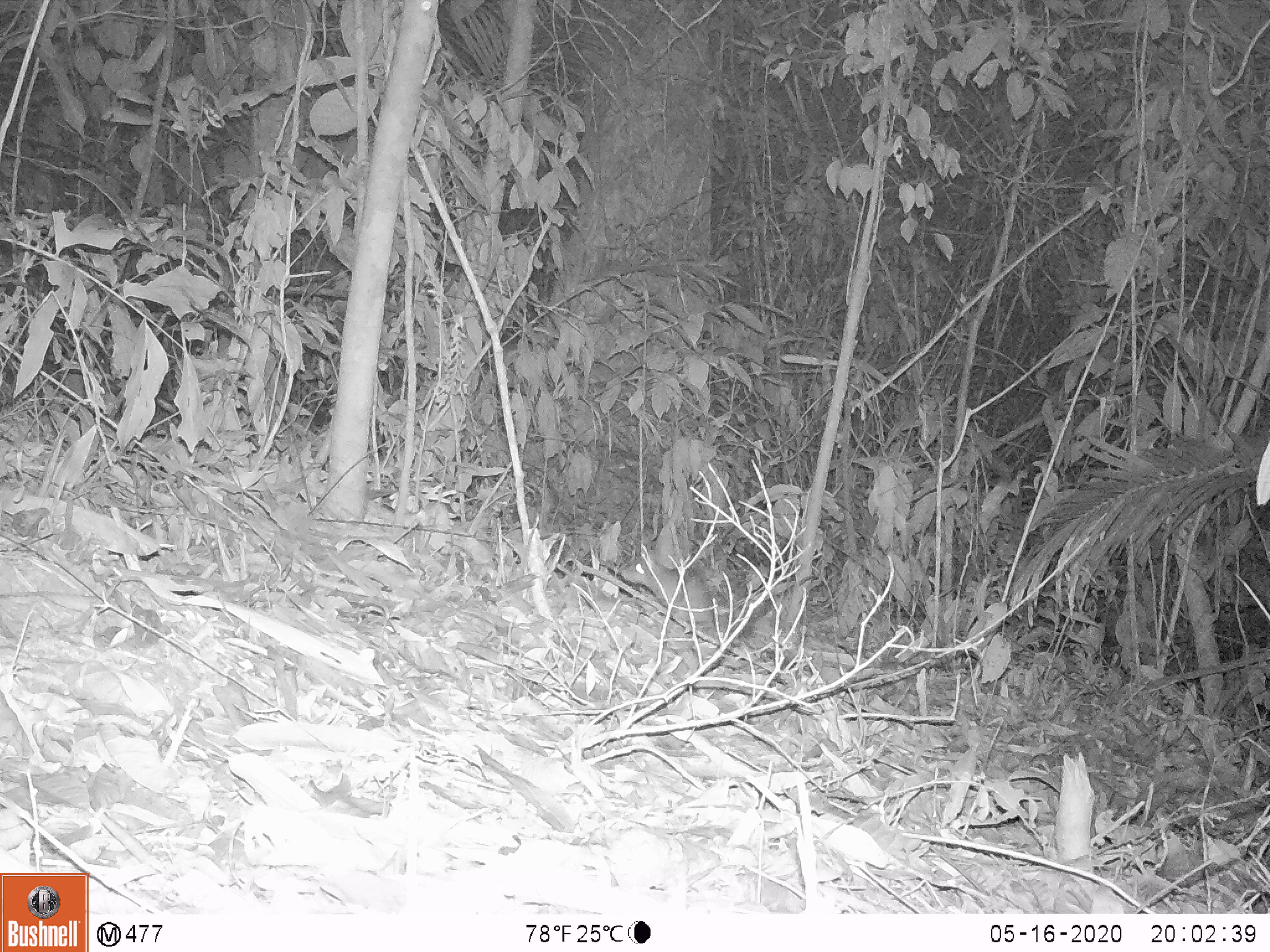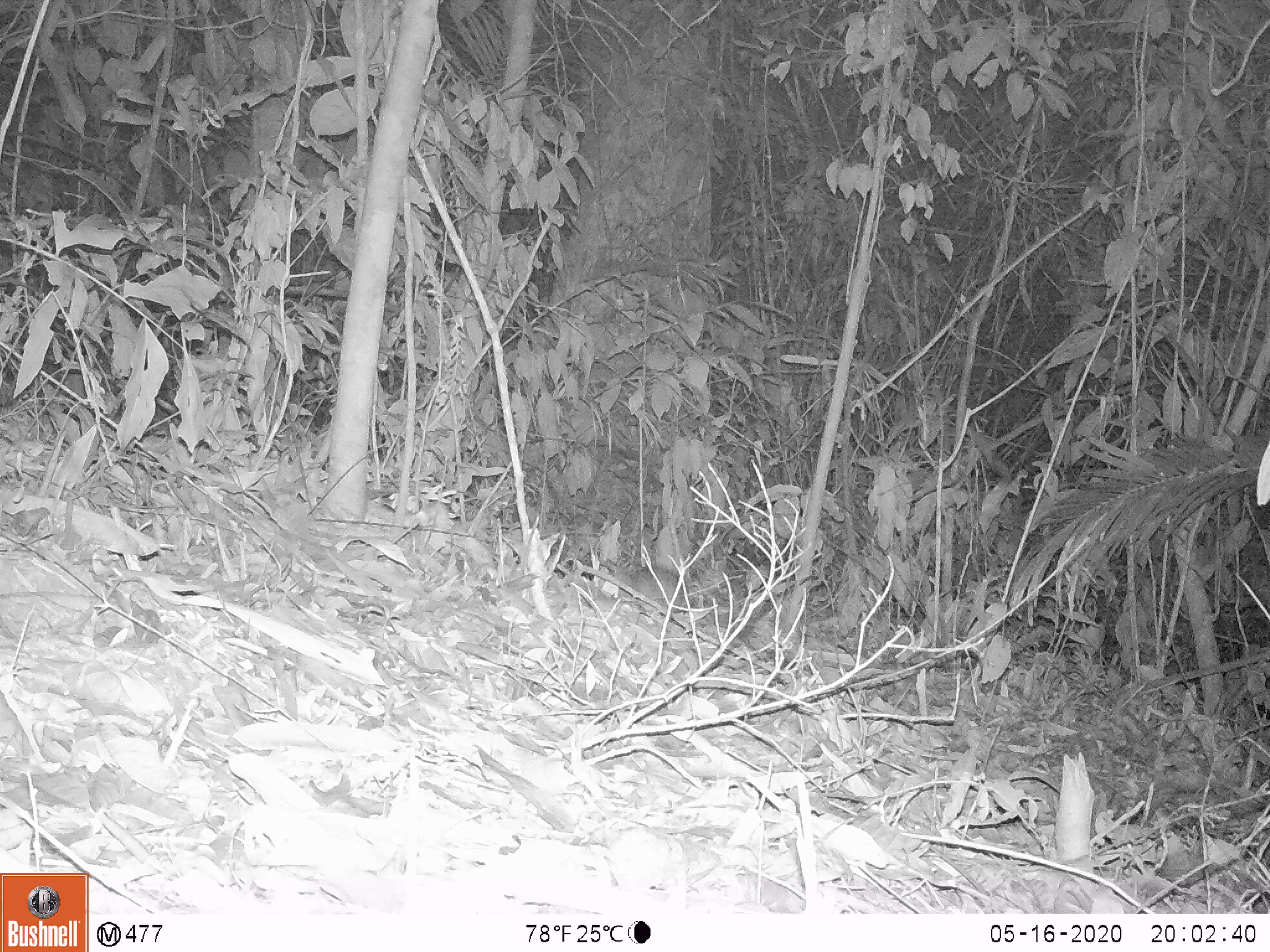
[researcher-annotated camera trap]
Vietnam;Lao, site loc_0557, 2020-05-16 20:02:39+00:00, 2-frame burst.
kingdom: Animalia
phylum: Chordata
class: Mammalia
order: Rodentia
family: Muridae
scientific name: Muridae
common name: old-world mice and rats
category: unidentified murid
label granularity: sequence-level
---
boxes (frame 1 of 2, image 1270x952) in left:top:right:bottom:
unidentified murid: 620:554:721:621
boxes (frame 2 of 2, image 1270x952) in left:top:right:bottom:
unidentified murid: 626:564:689:614